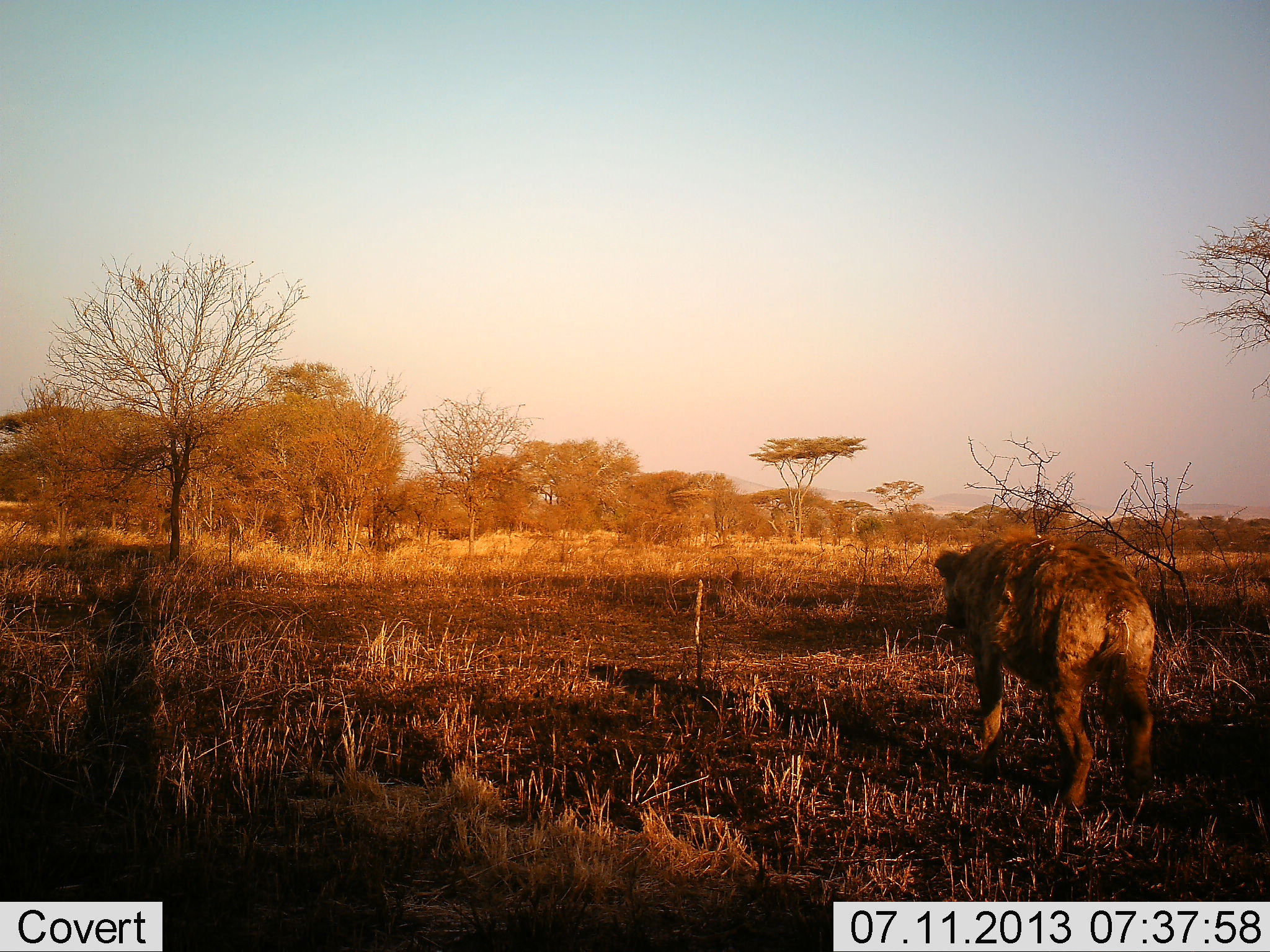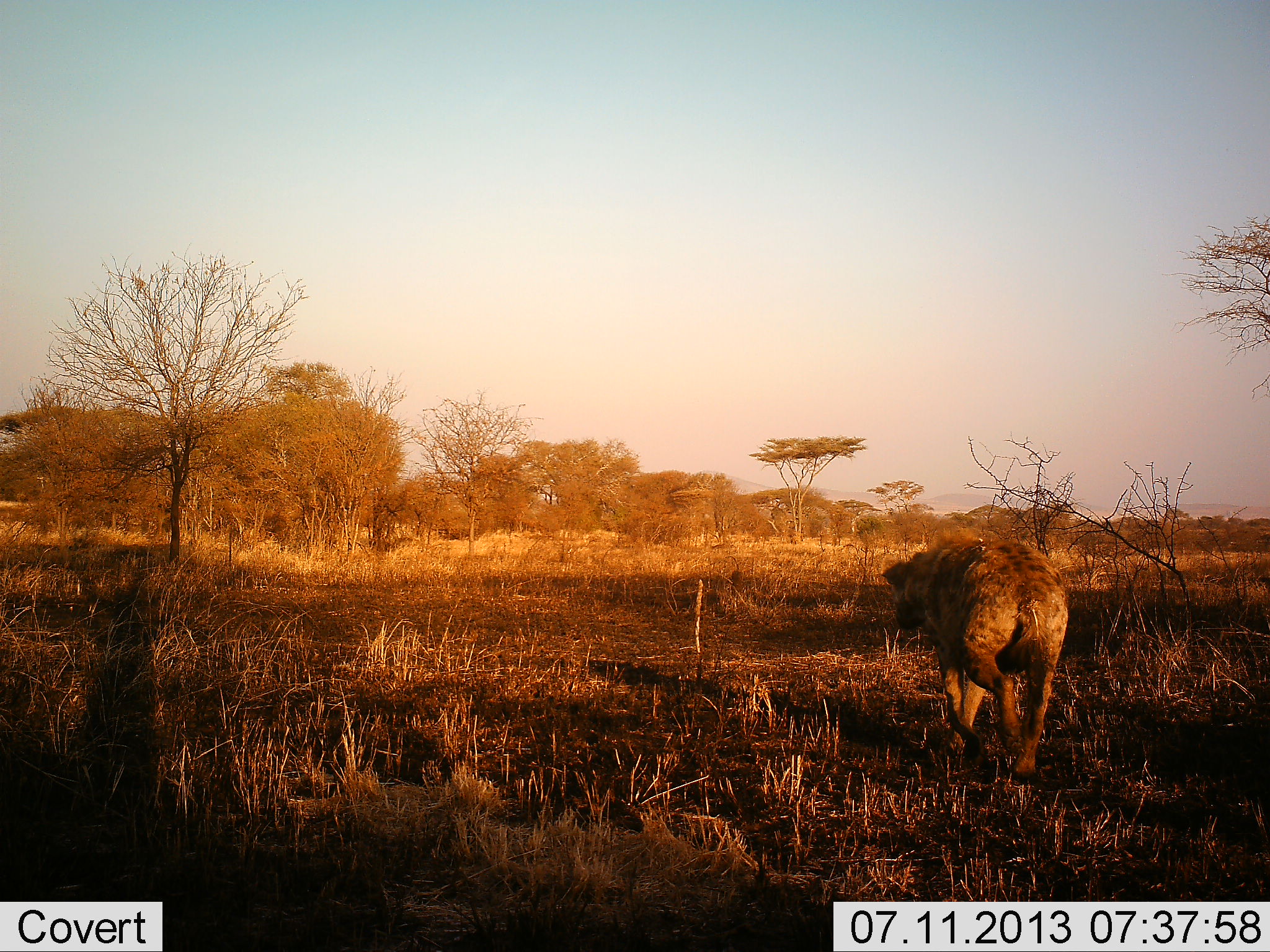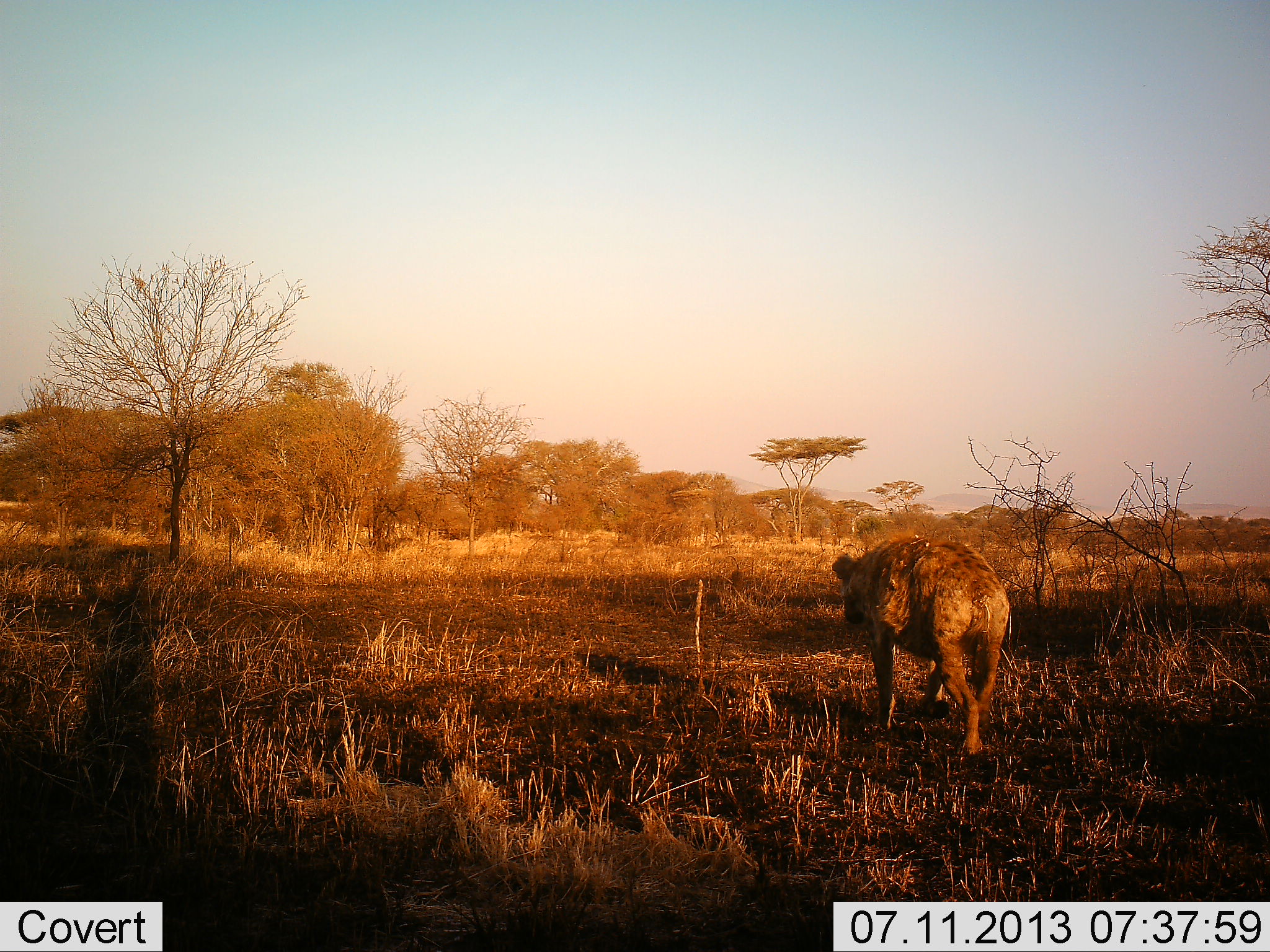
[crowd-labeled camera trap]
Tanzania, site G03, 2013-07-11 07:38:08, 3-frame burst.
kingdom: Animalia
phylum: Chordata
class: Mammalia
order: Carnivora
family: Hyaenidae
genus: Crocuta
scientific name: Crocuta crocuta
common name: spotted hyena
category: hyenaspotted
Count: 1.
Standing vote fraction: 10%.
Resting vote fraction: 0%.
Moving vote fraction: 100%.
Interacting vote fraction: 0%.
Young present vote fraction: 0%.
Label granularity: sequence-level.